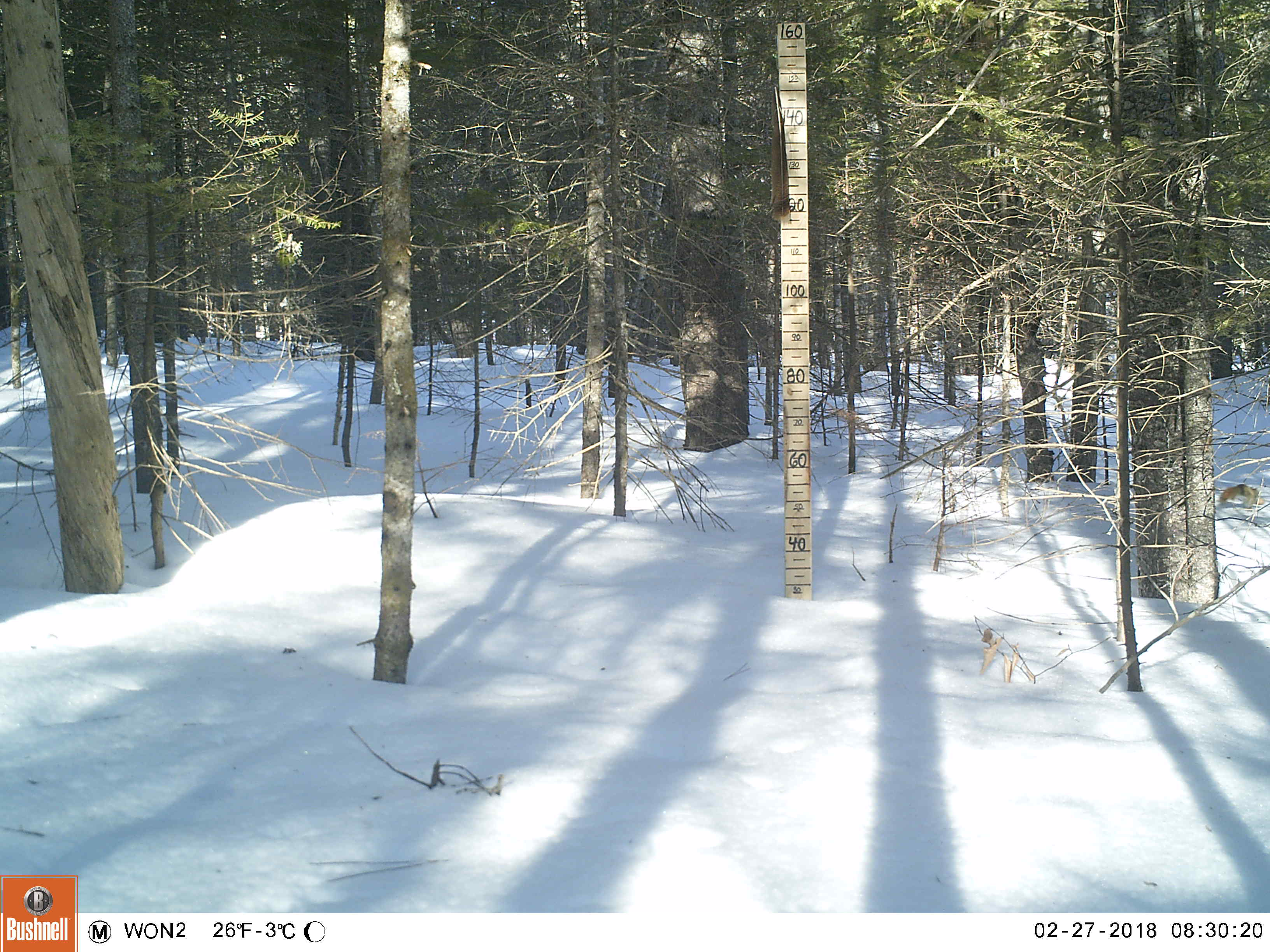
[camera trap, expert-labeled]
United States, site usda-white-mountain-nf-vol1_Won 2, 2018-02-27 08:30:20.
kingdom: Animalia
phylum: Chordata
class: Mammalia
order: Rodentia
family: Sciuridae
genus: Tamiasciurus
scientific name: Tamiasciurus hudsonicus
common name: red squirrel